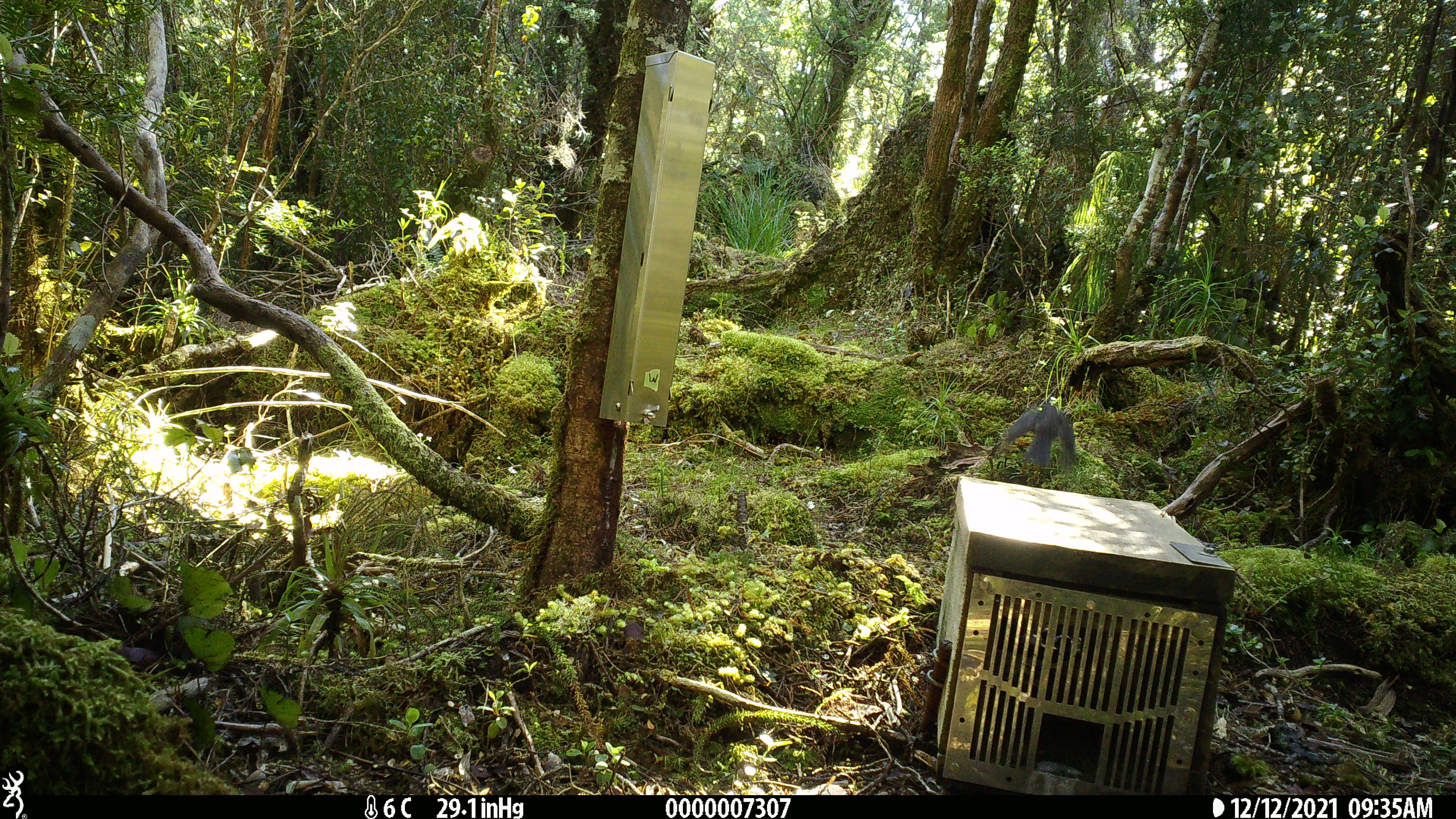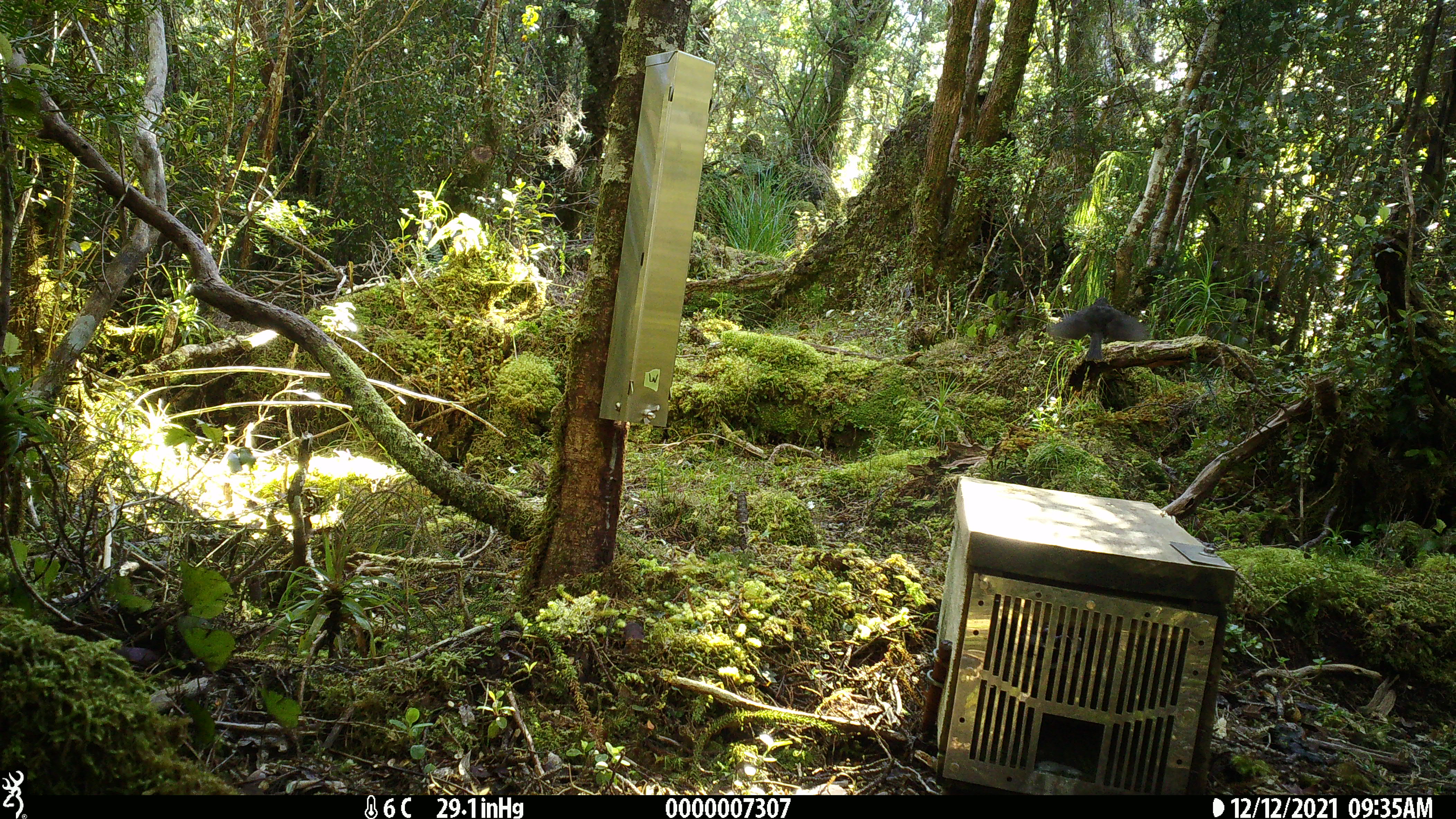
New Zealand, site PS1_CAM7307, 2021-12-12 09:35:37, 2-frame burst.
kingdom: Animalia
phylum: Chordata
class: Aves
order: Passeriformes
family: Petroicidae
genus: Petroica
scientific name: Petroica australis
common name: new zealand robin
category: robin